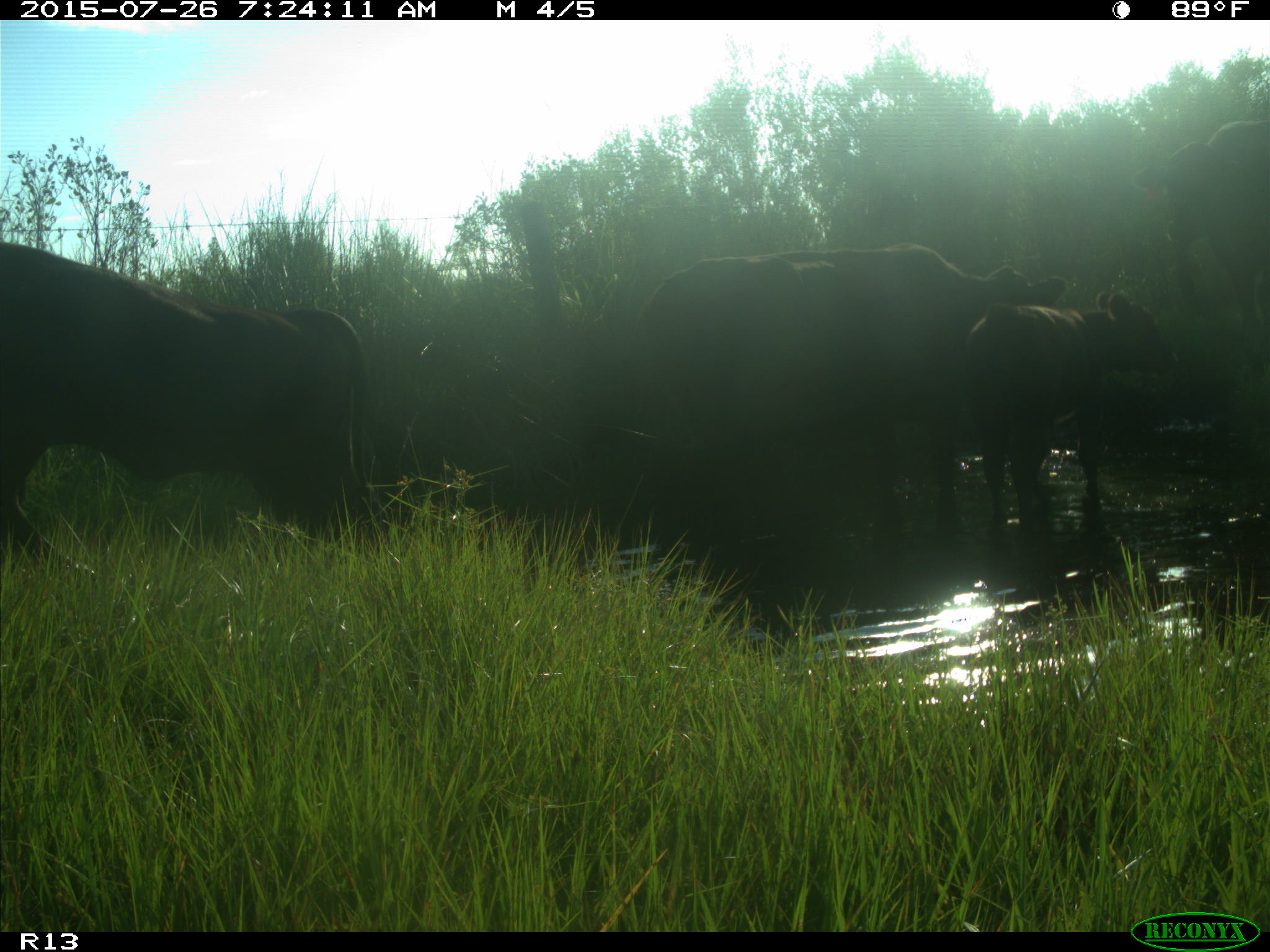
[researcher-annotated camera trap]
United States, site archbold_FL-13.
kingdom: Animalia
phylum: Chordata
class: Mammalia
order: Artiodactyla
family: Bovidae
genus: Bos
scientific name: Bos taurus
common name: domestic cow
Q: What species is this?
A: Bos taurus (domestic cow).